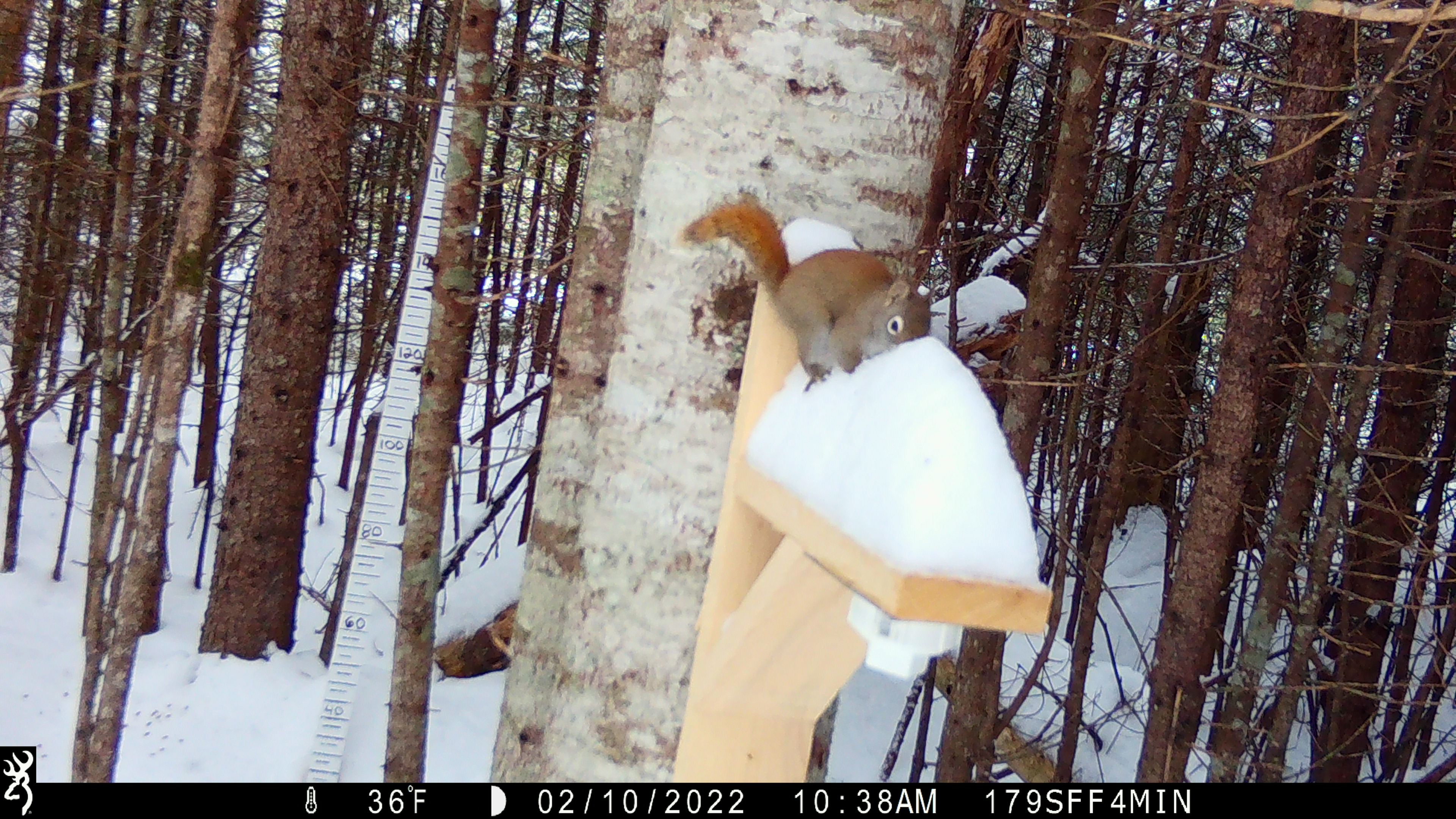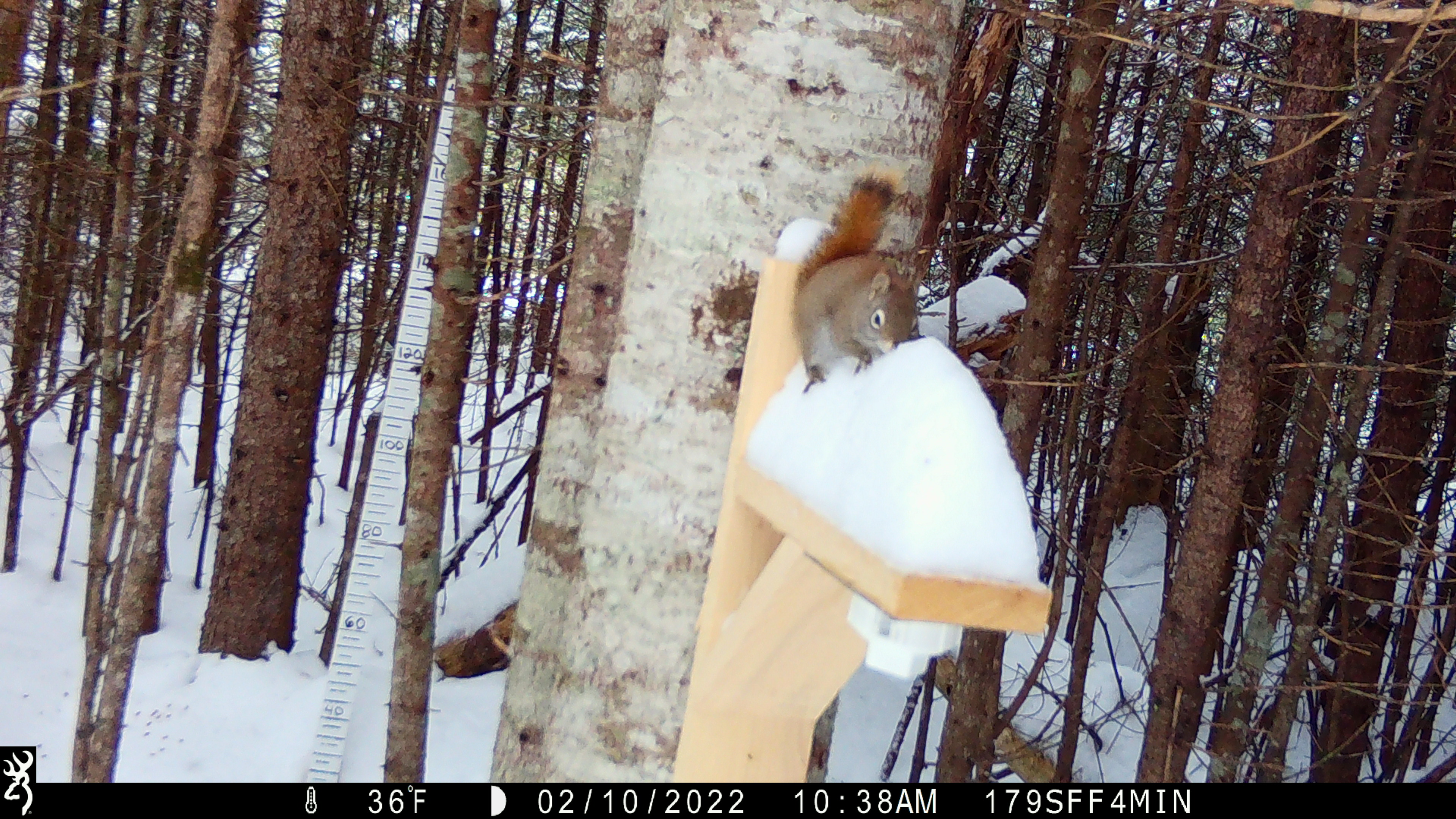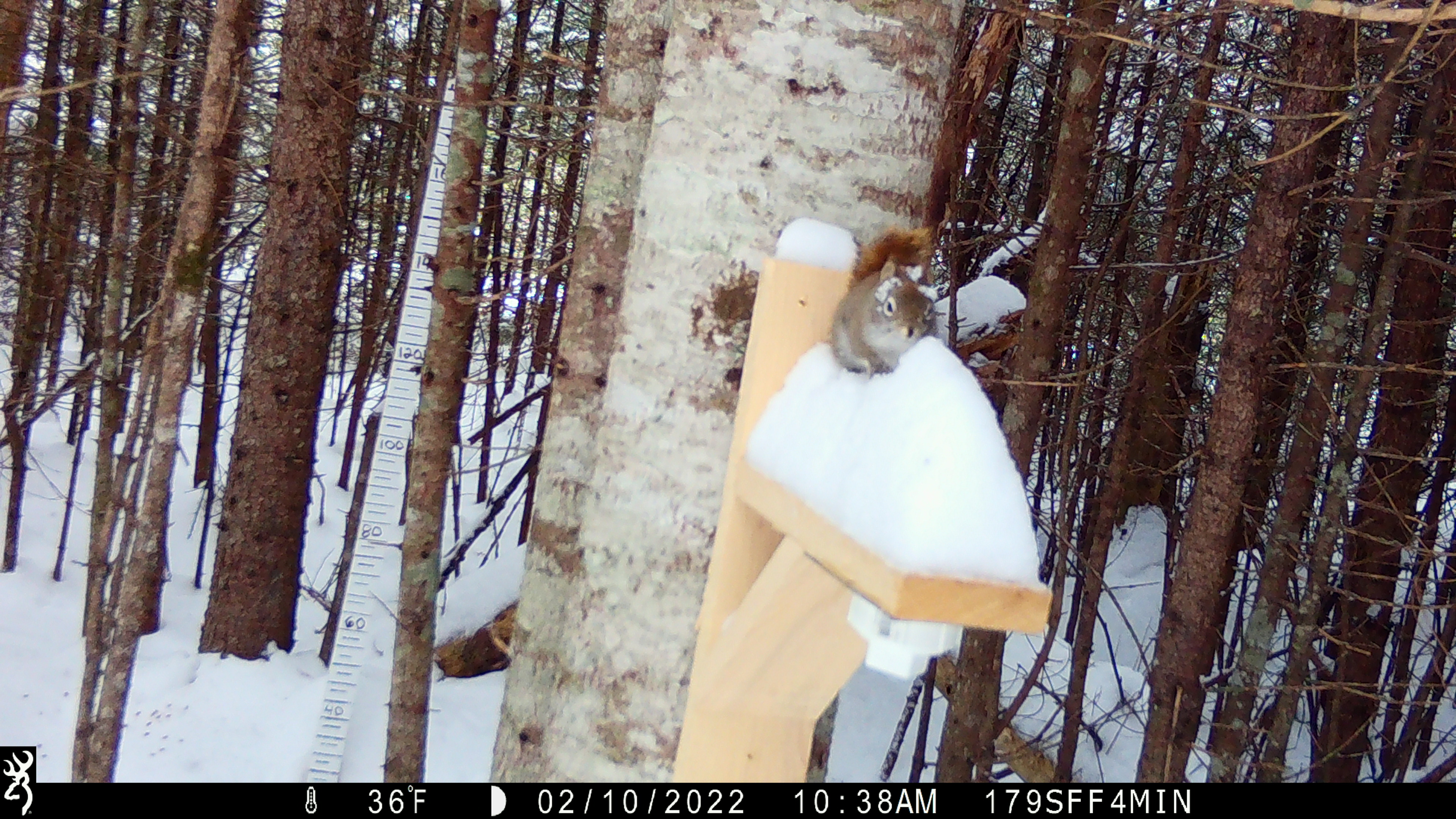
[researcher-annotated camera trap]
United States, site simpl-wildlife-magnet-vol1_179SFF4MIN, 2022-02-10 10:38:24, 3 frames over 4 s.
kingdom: Animalia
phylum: Chordata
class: Mammalia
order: Rodentia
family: Sciuridae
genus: Tamiasciurus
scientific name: Tamiasciurus hudsonicus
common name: red squirrel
Red squirrel (Tamiasciurus hudsonicus).